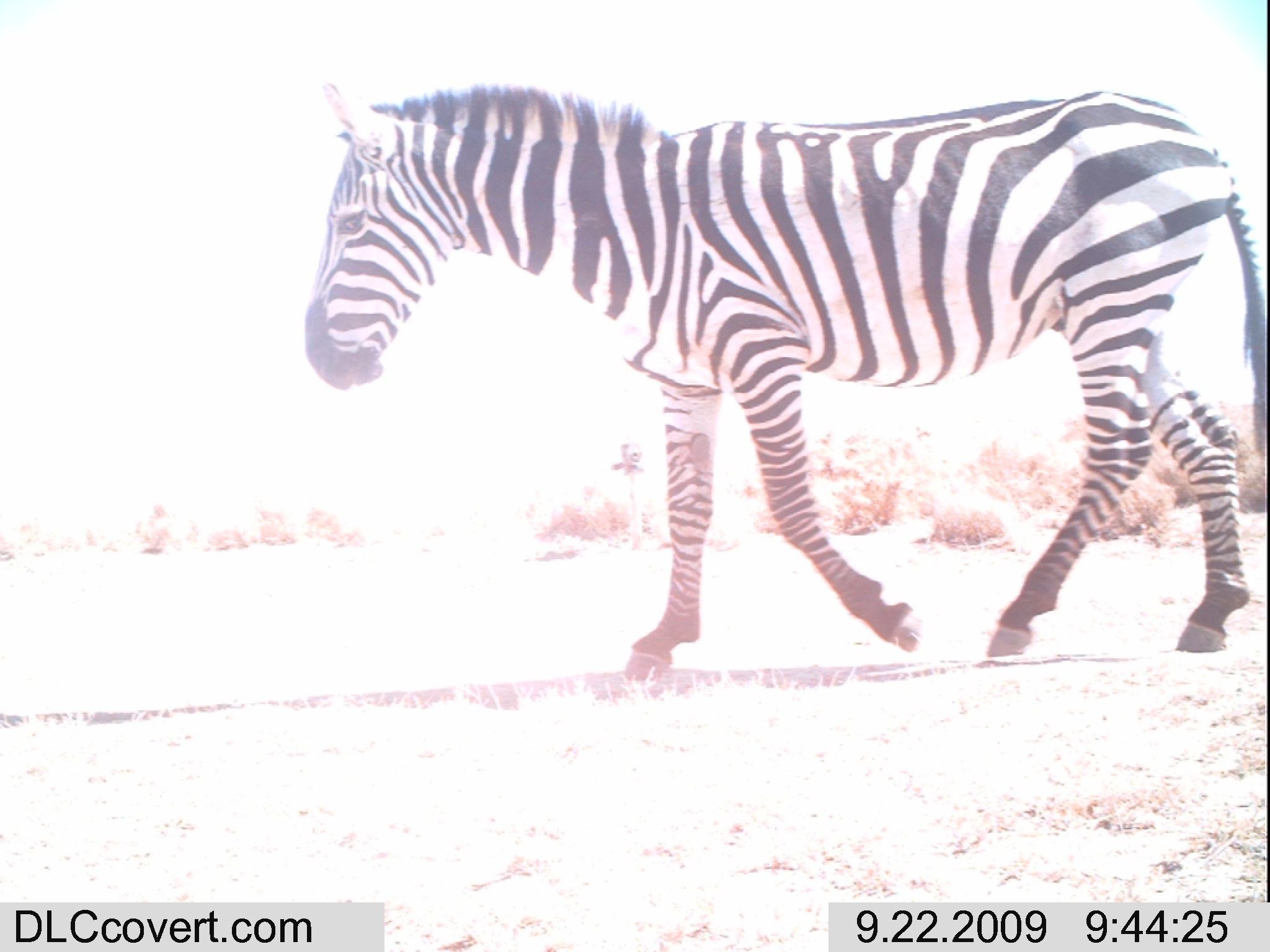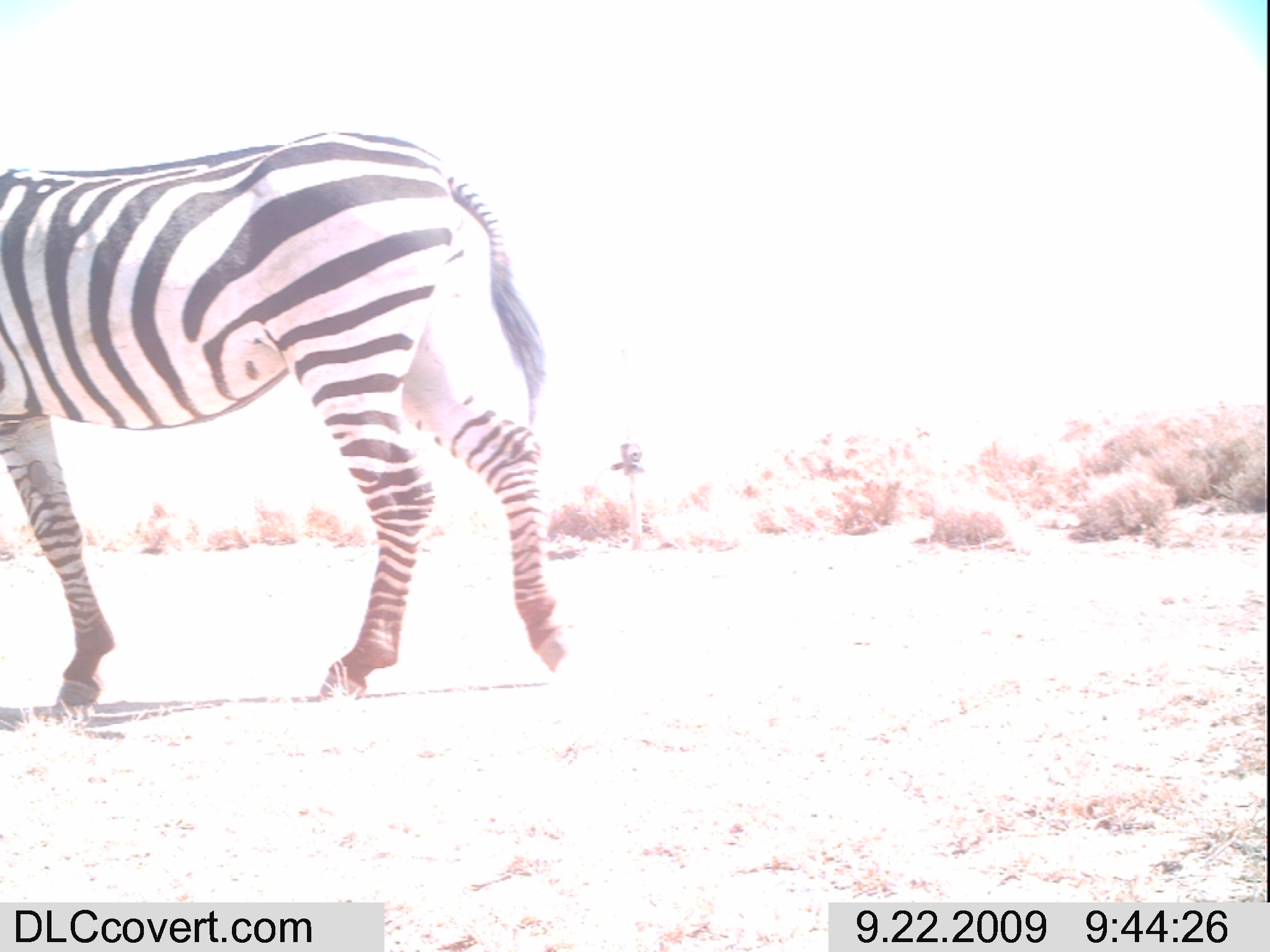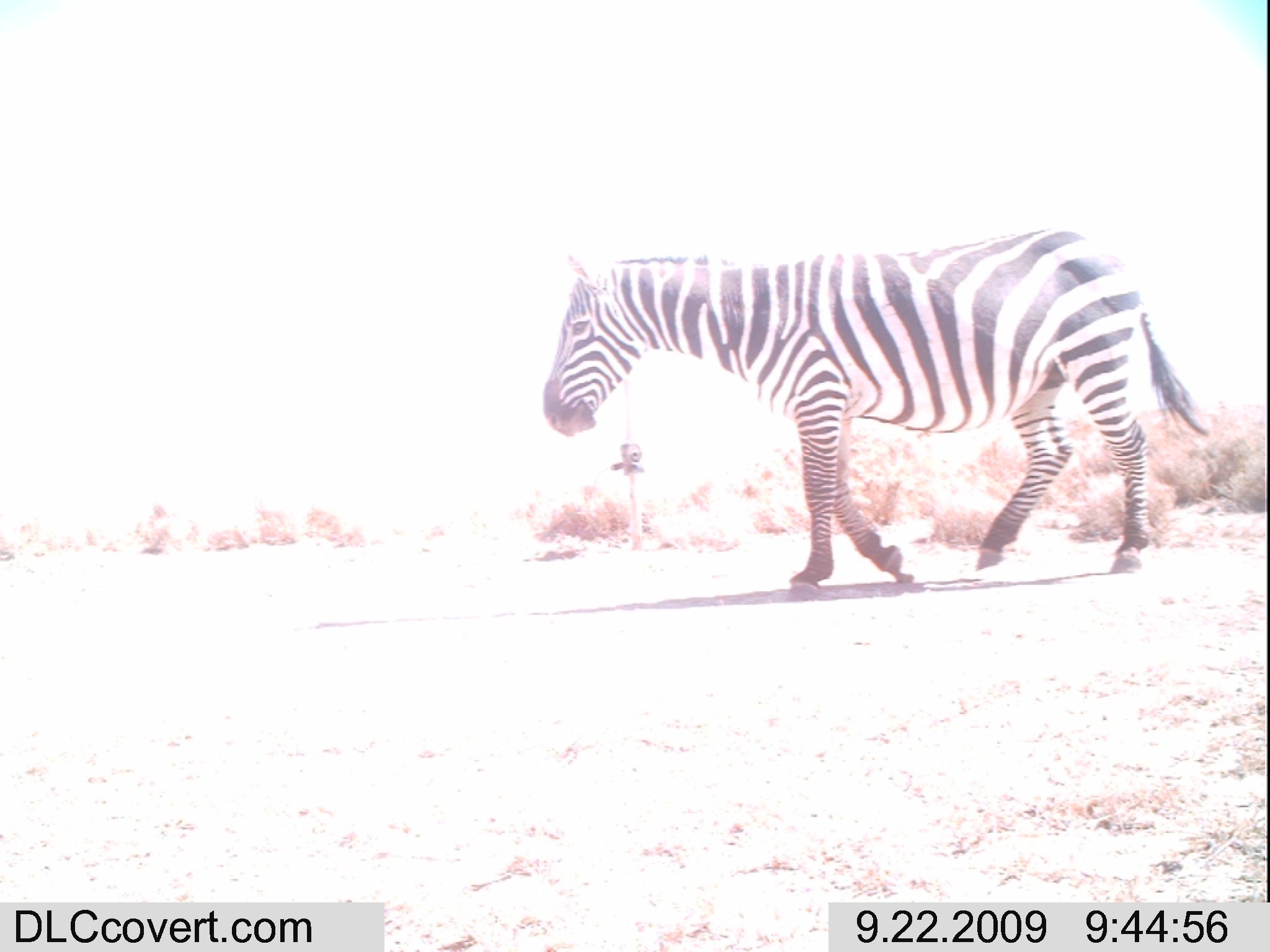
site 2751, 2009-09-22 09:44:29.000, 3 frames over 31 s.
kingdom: Animalia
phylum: Chordata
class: Mammalia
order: Perissodactyla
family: Equidae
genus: Equus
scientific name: Equus quagga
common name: plains zebra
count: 1